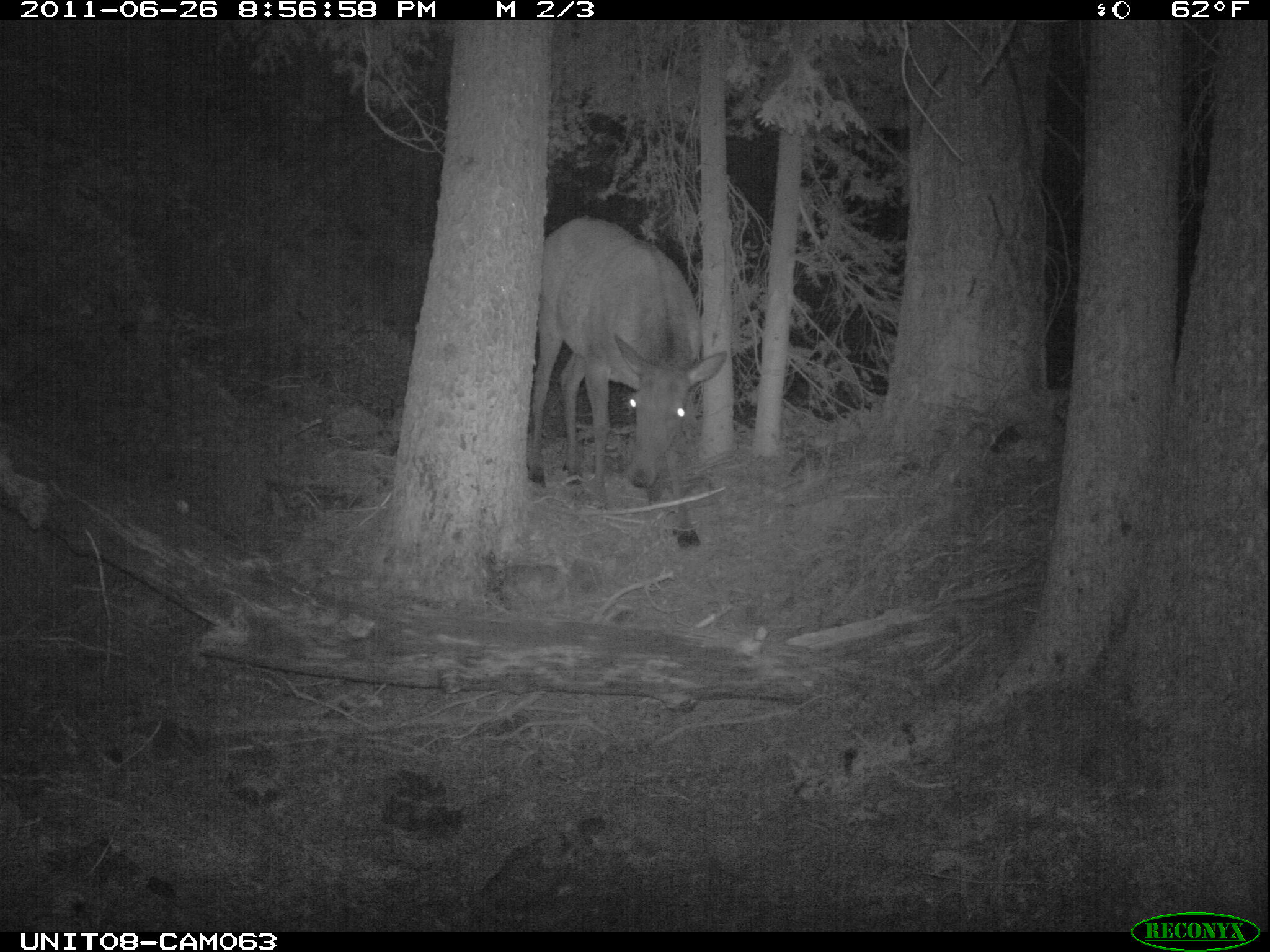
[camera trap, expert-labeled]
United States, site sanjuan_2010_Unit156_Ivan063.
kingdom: Animalia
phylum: Chordata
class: Mammalia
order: Artiodactyla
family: Cervidae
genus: Cervus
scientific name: Cervus elaphus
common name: red deer